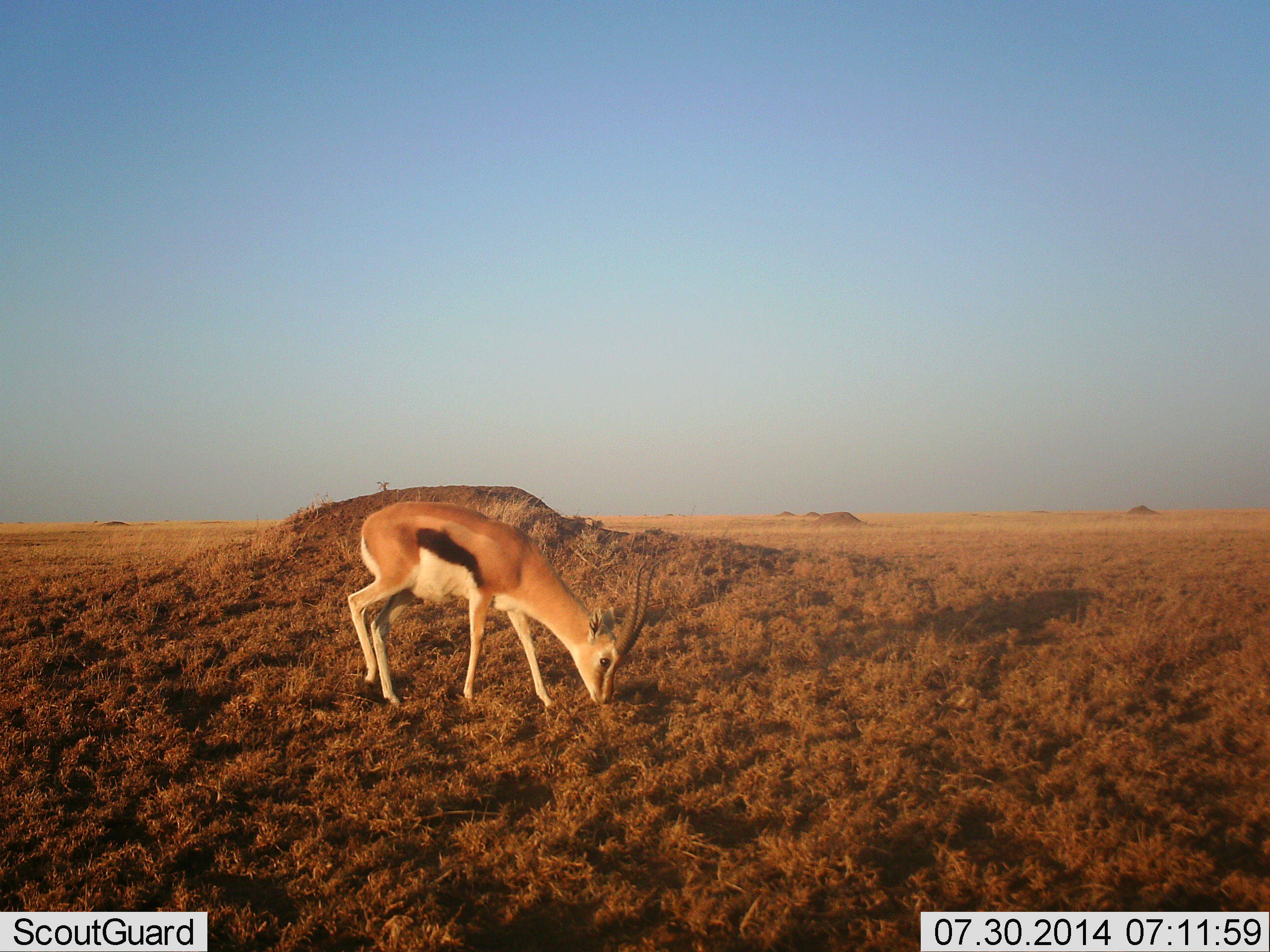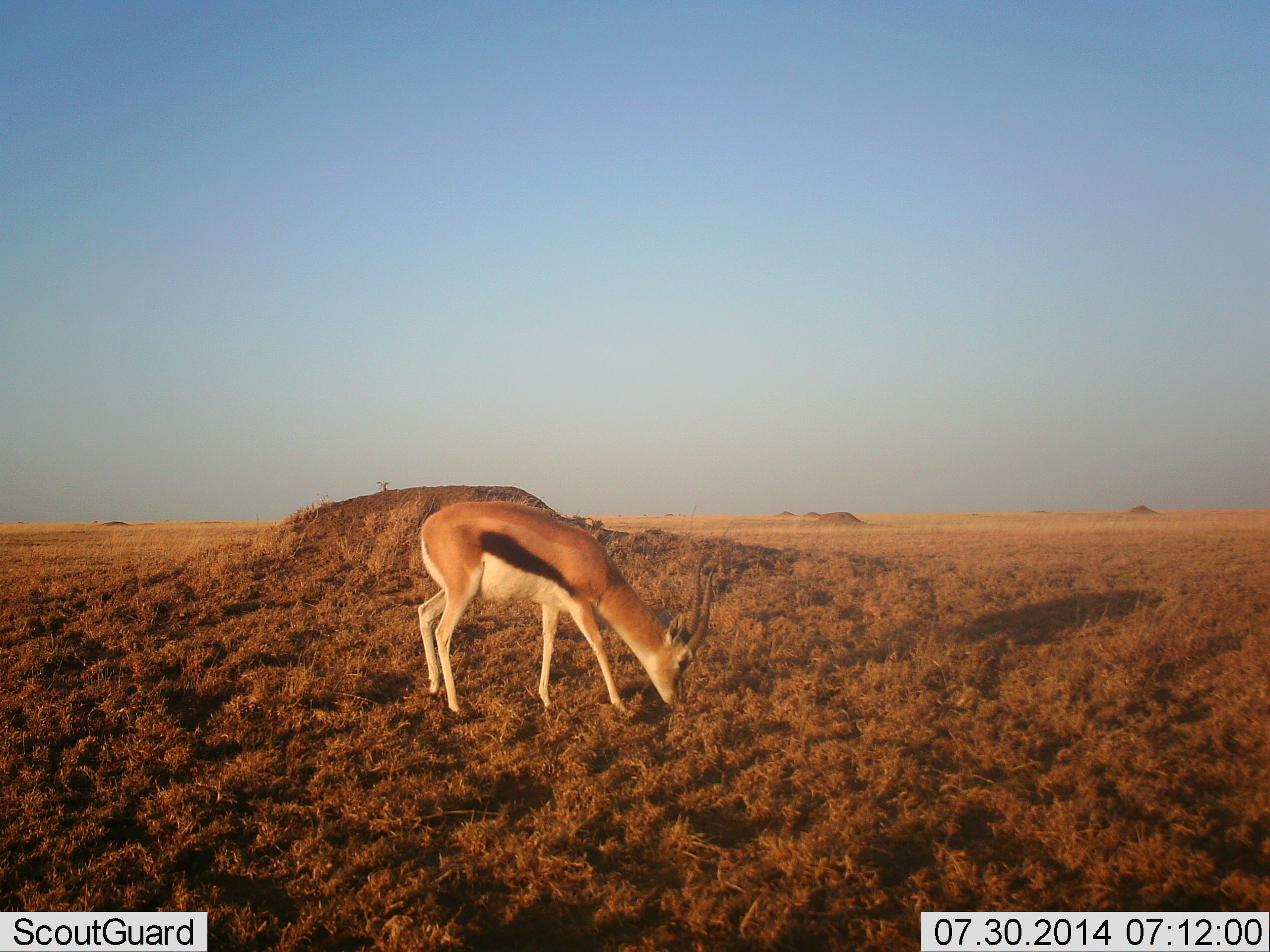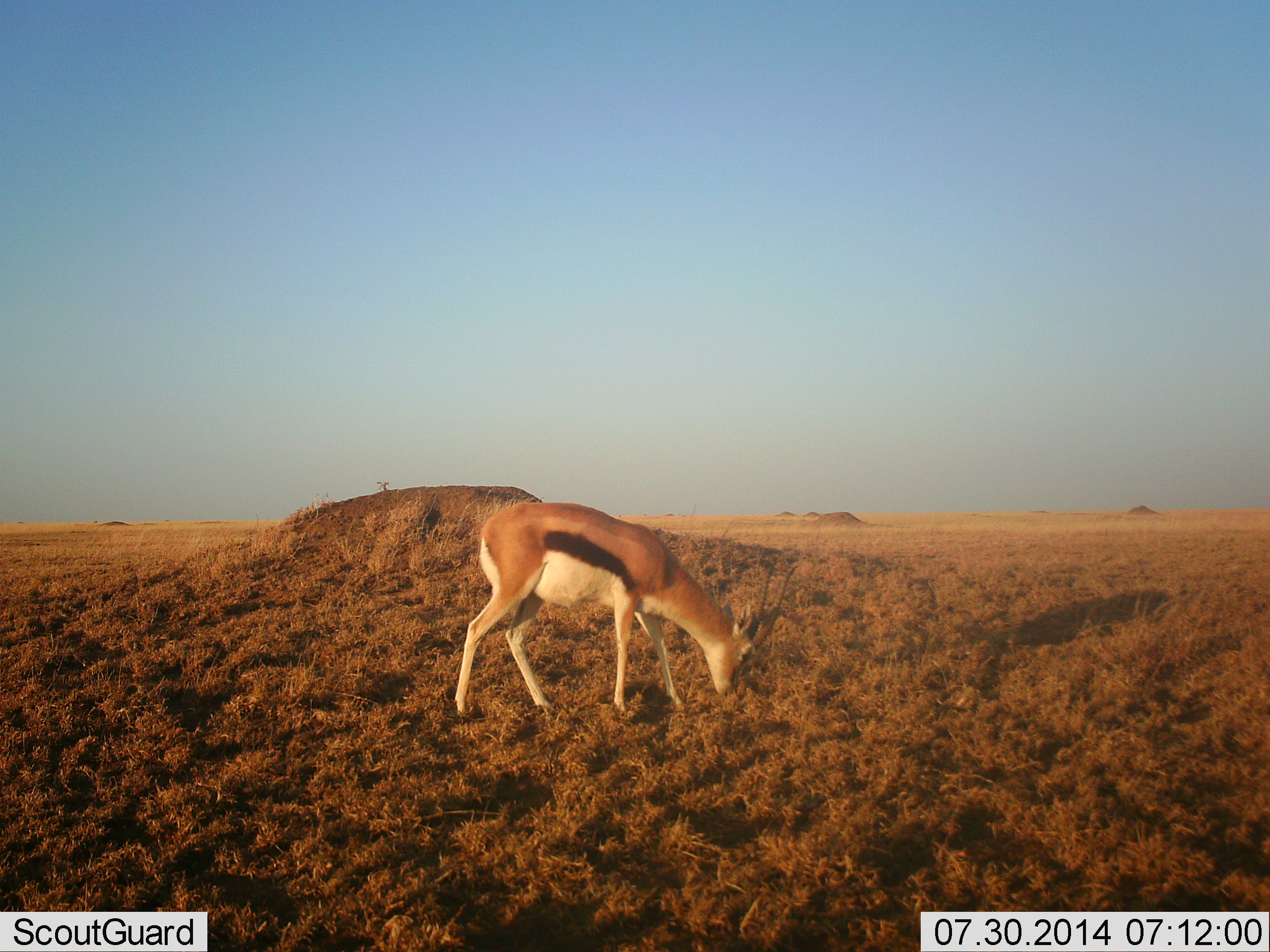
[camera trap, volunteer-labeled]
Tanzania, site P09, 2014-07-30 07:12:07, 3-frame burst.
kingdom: Animalia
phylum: Chordata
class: Mammalia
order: Artiodactyla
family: Bovidae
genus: Eudorcas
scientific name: Eudorcas thomsonii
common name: thomson's gazelle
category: gazellethomsons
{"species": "gazellethomsons (thomson's gazelle) (Eudorcas thomsonii)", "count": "1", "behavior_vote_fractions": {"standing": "20%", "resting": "0%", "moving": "40%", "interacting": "0%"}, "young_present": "0%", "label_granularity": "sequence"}